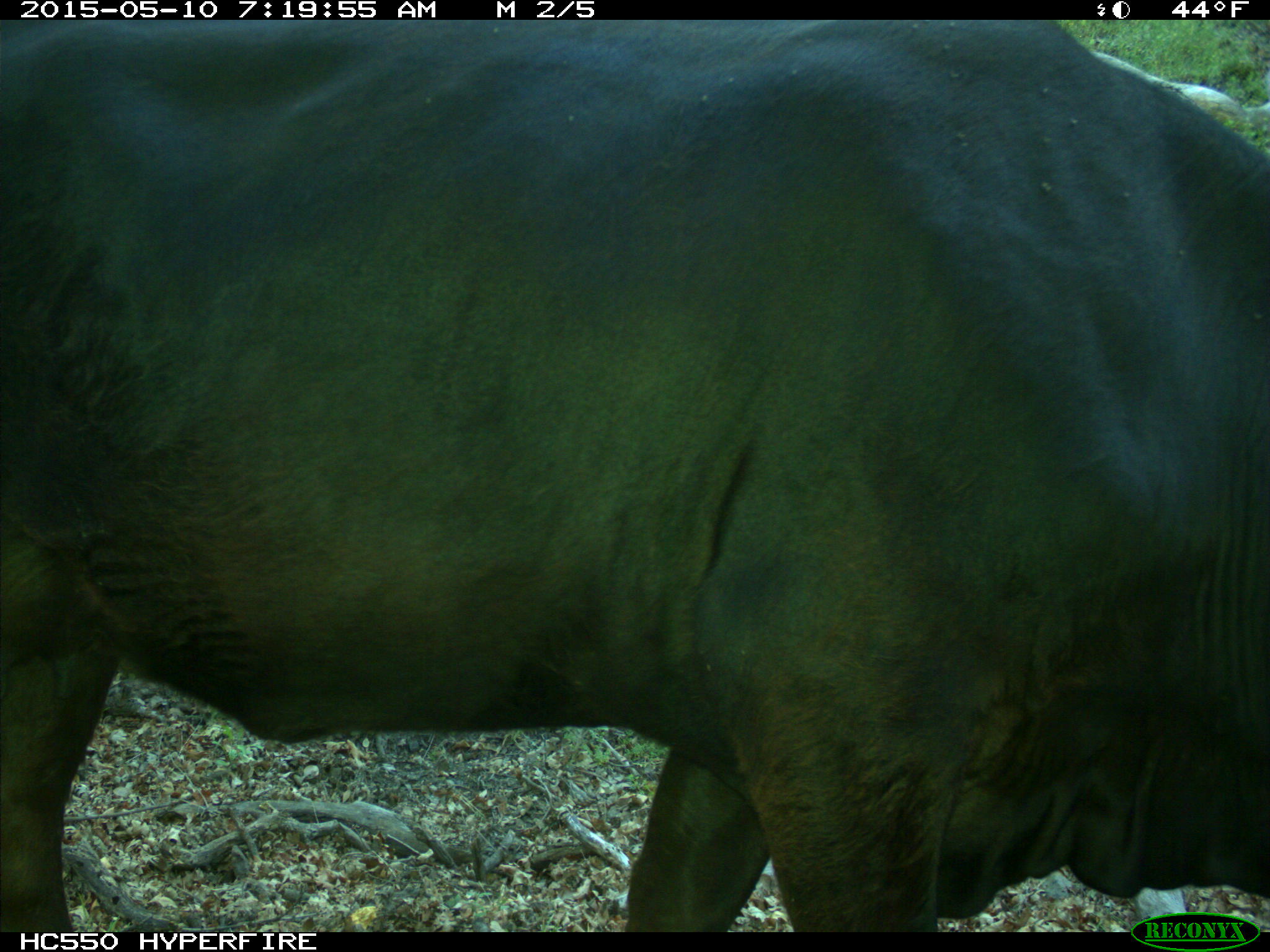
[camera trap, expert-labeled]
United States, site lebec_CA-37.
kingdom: Animalia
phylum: Chordata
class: Mammalia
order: Artiodactyla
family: Bovidae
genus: Bos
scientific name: Bos taurus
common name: domestic cow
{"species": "Bos taurus (domestic cow)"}